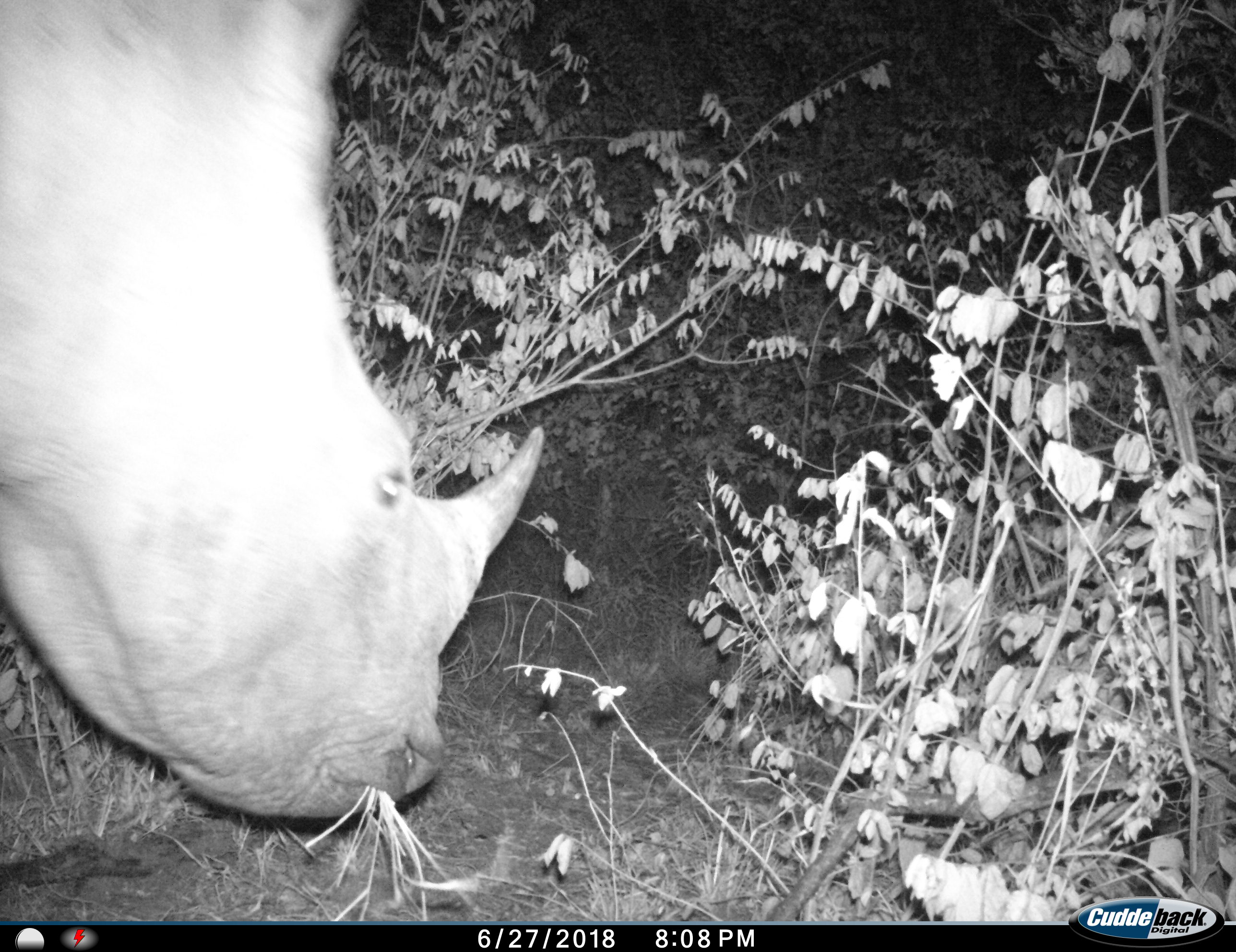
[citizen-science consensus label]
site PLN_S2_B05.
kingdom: Animalia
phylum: Chordata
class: Mammalia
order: Perissodactyla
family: Rhinocerotidae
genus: Ceratotherium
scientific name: Ceratotherium simum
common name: white rhinoceros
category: rhinoceroswhite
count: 1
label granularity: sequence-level